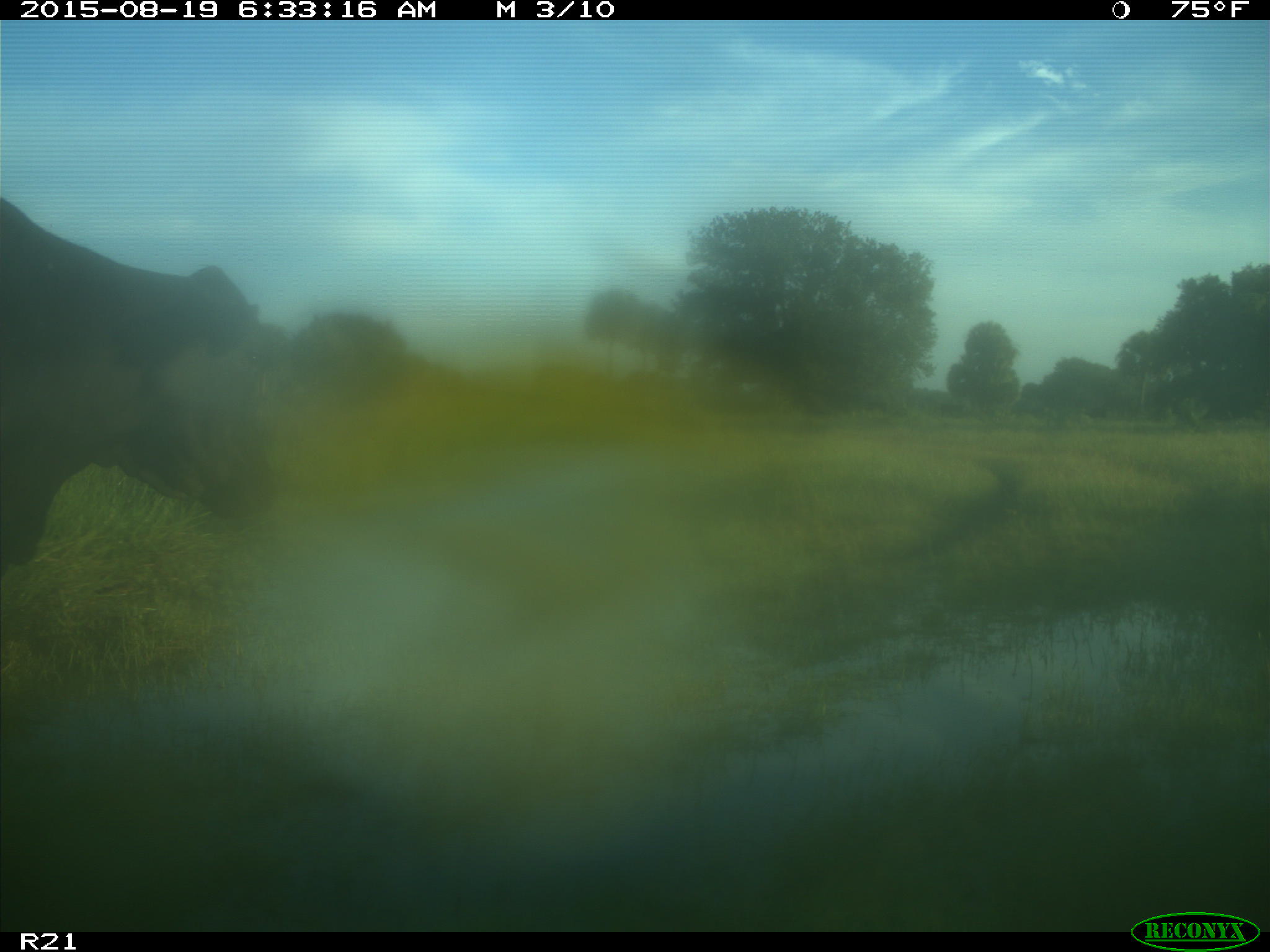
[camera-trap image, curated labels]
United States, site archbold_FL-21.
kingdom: Animalia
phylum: Chordata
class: Mammalia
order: Artiodactyla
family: Bovidae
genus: Bos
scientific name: Bos taurus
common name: domestic cow